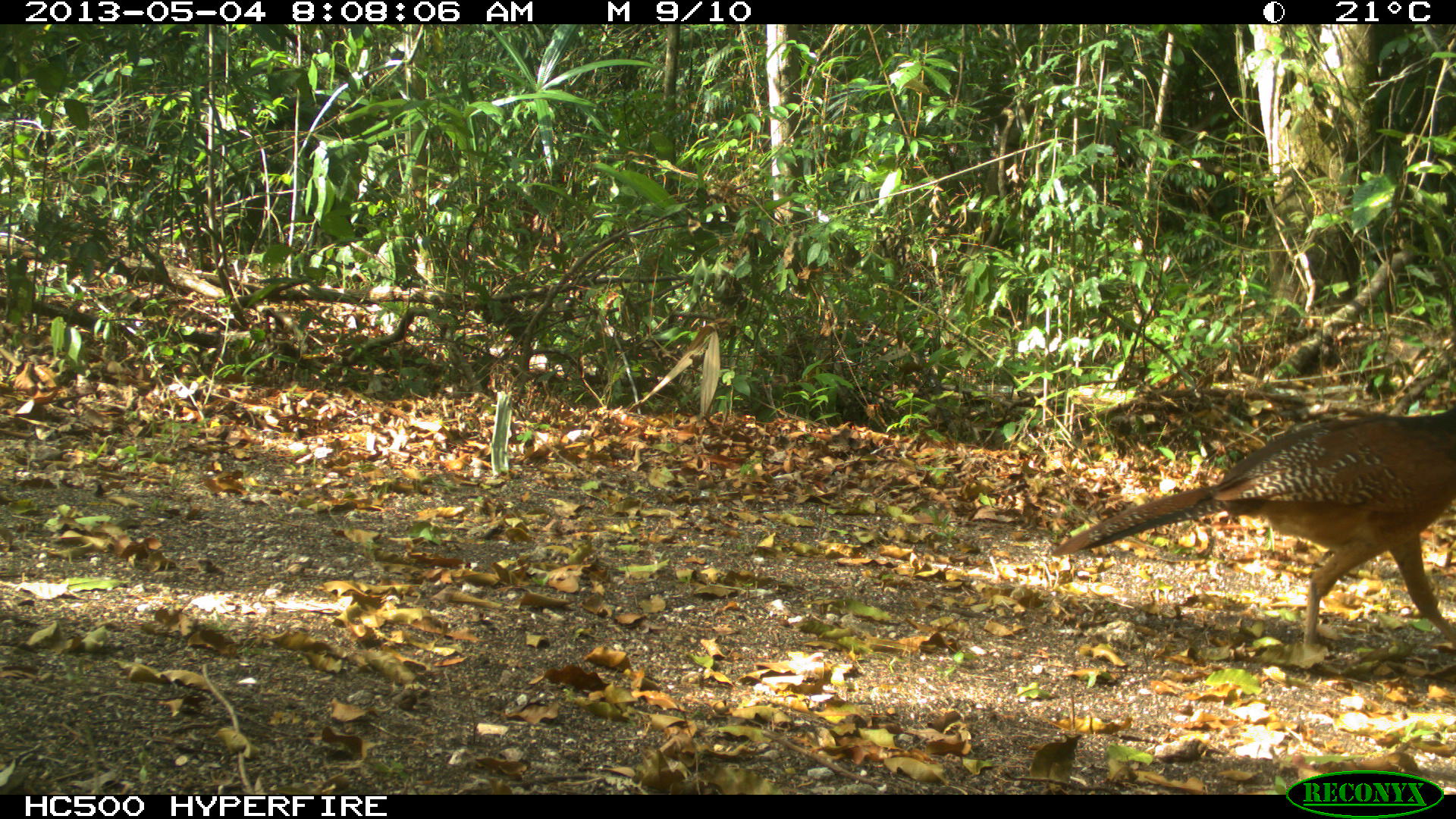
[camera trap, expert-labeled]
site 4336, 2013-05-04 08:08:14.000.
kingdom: Animalia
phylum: Chordata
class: Aves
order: Galliformes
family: Cracidae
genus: Crax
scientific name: Crax rubra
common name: great curassow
Crax rubra (great curassow), count 1, sex female.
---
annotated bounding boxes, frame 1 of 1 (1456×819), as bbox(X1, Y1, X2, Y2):
crax rubra: bbox(1047, 404, 1455, 674)